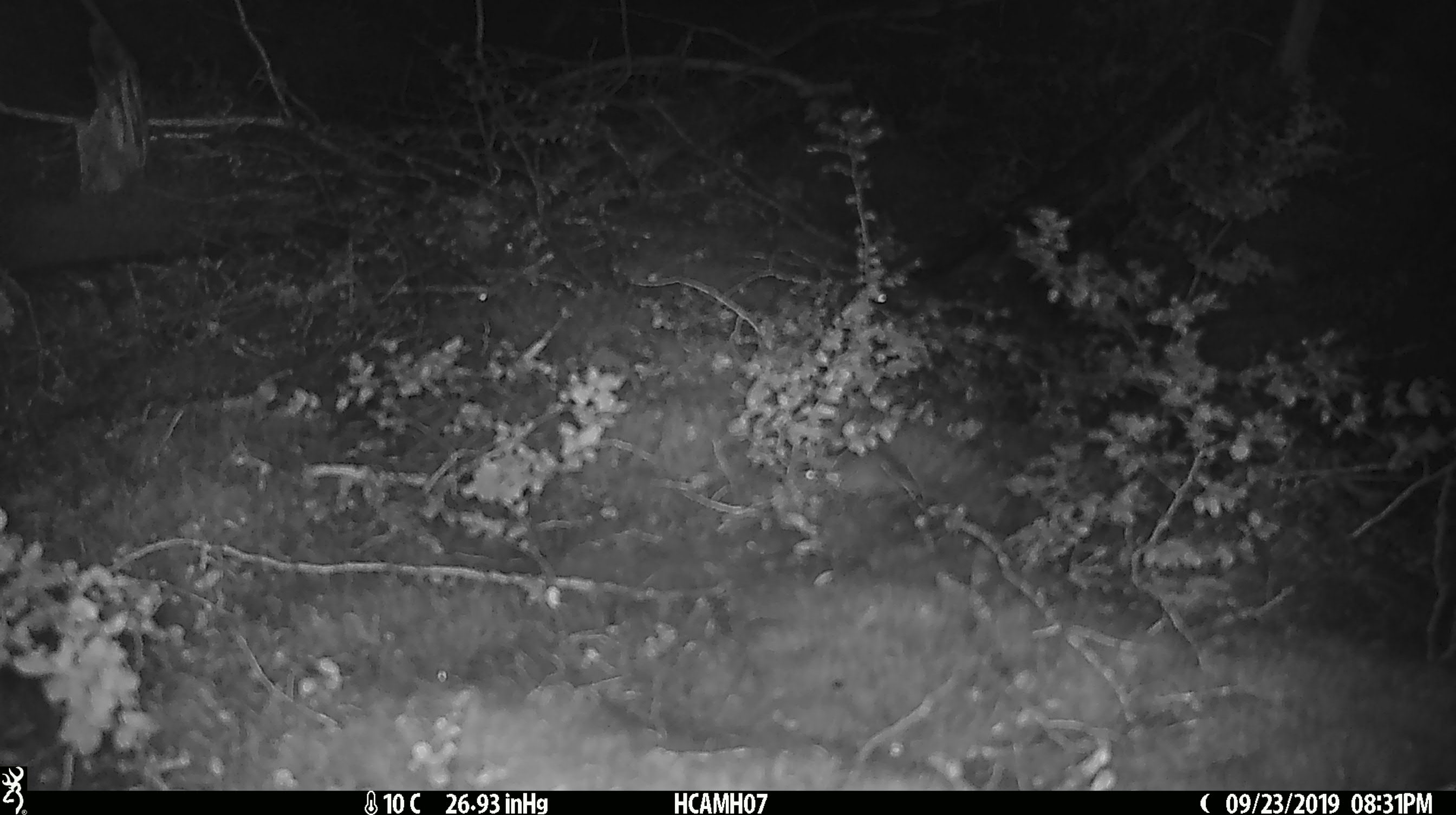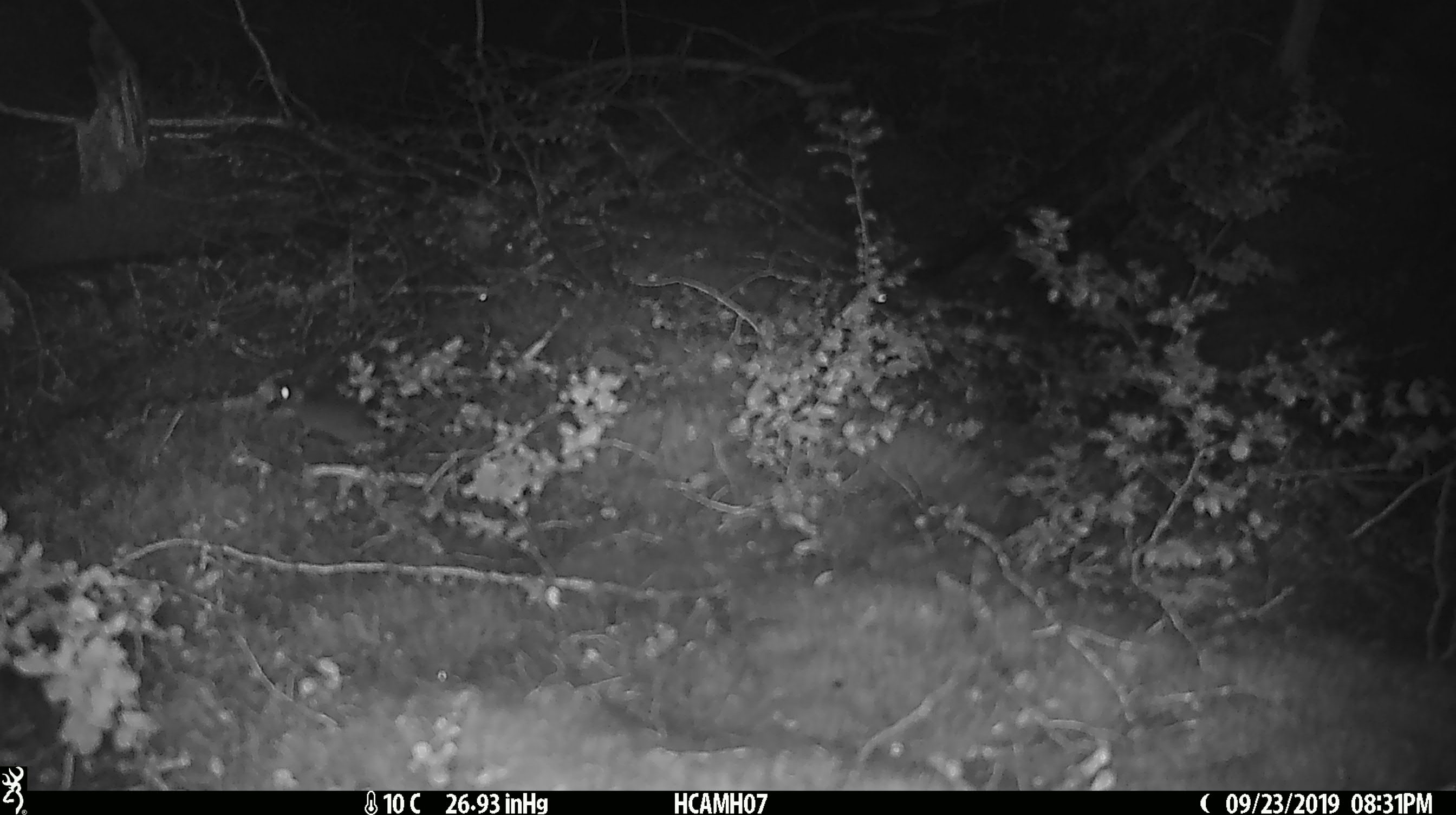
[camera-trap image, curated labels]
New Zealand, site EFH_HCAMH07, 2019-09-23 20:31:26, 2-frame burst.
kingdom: Animalia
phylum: Chordata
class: Mammalia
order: Rodentia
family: Muridae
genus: Mus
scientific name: Mus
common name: mouse